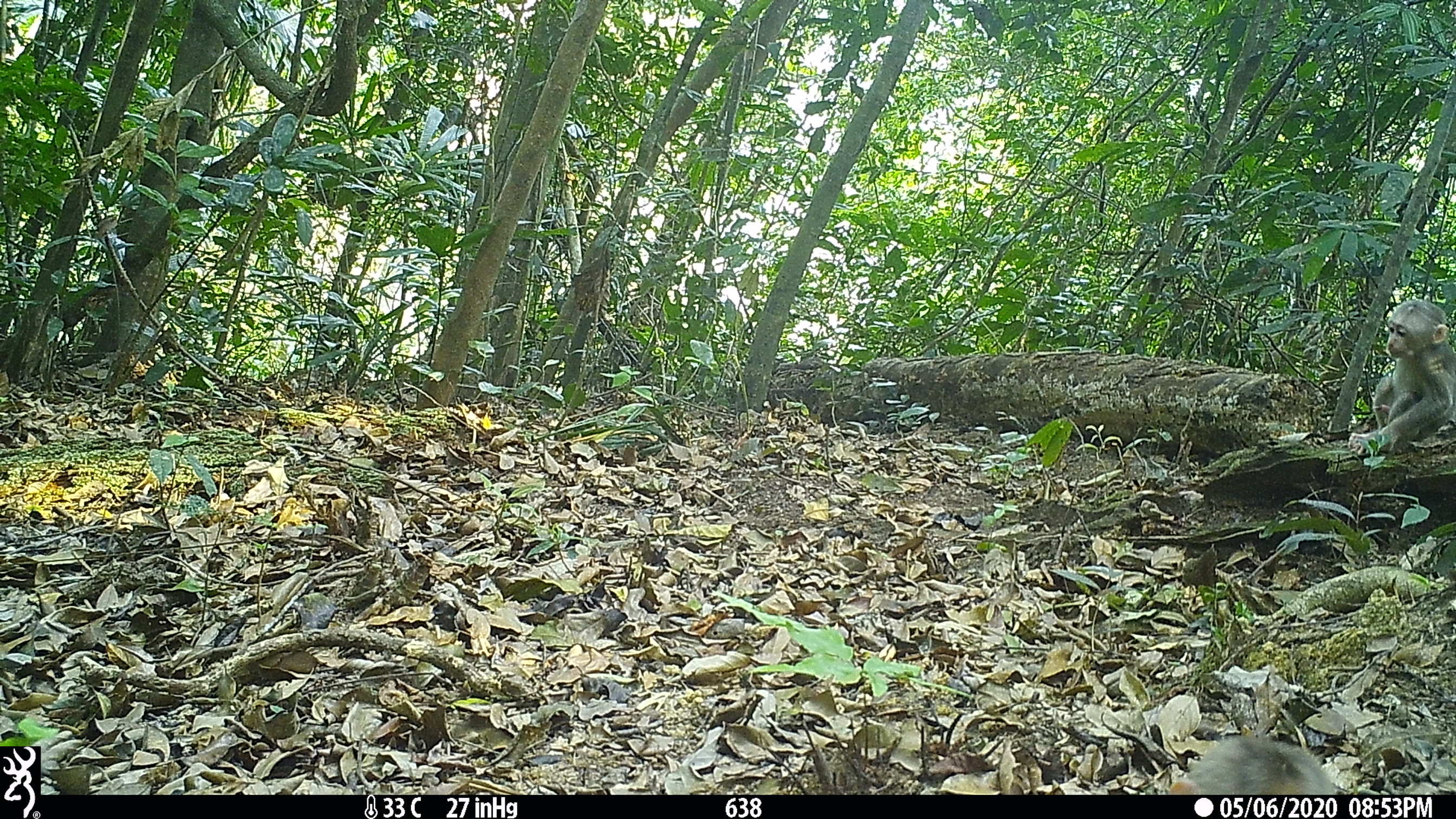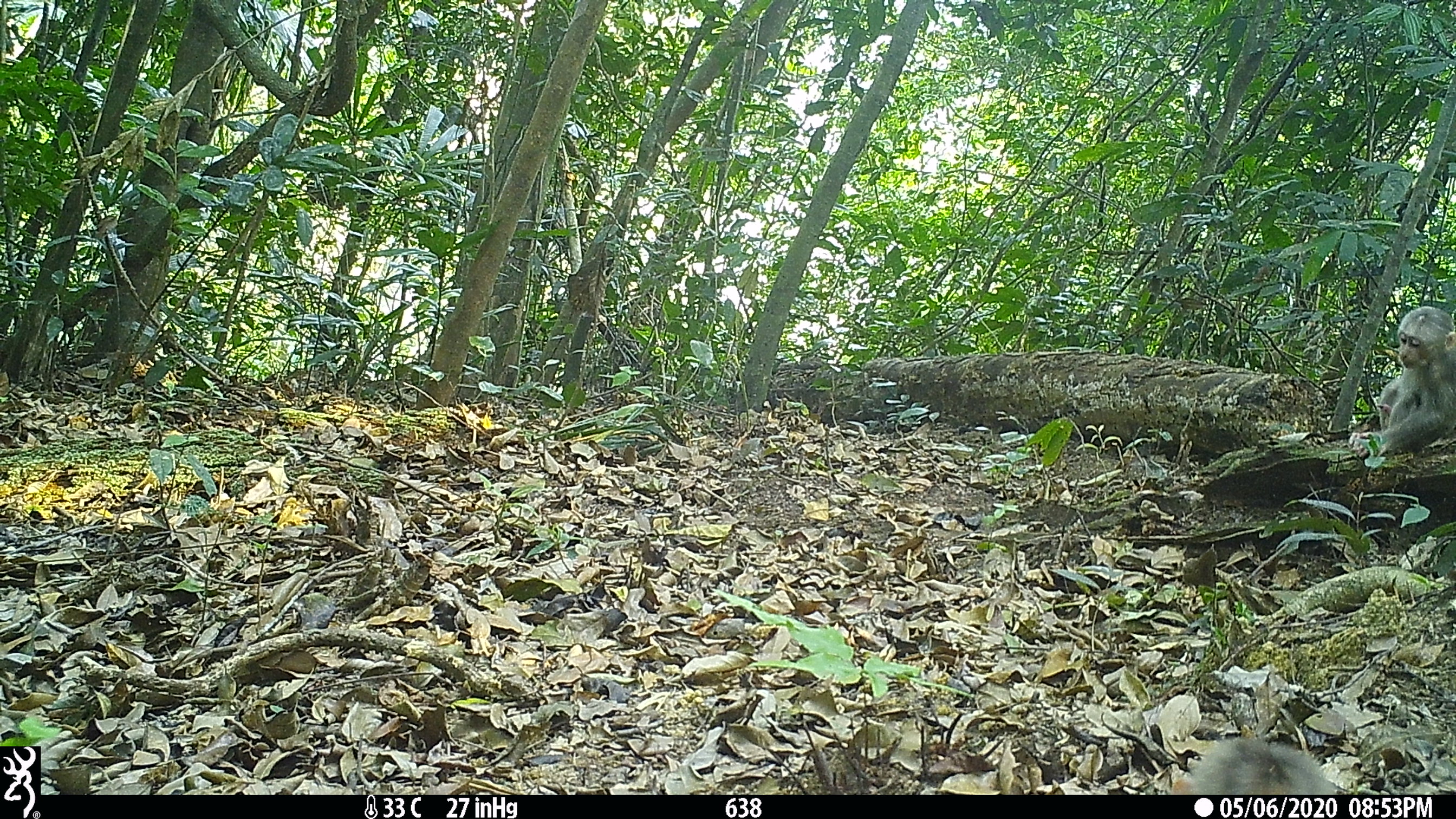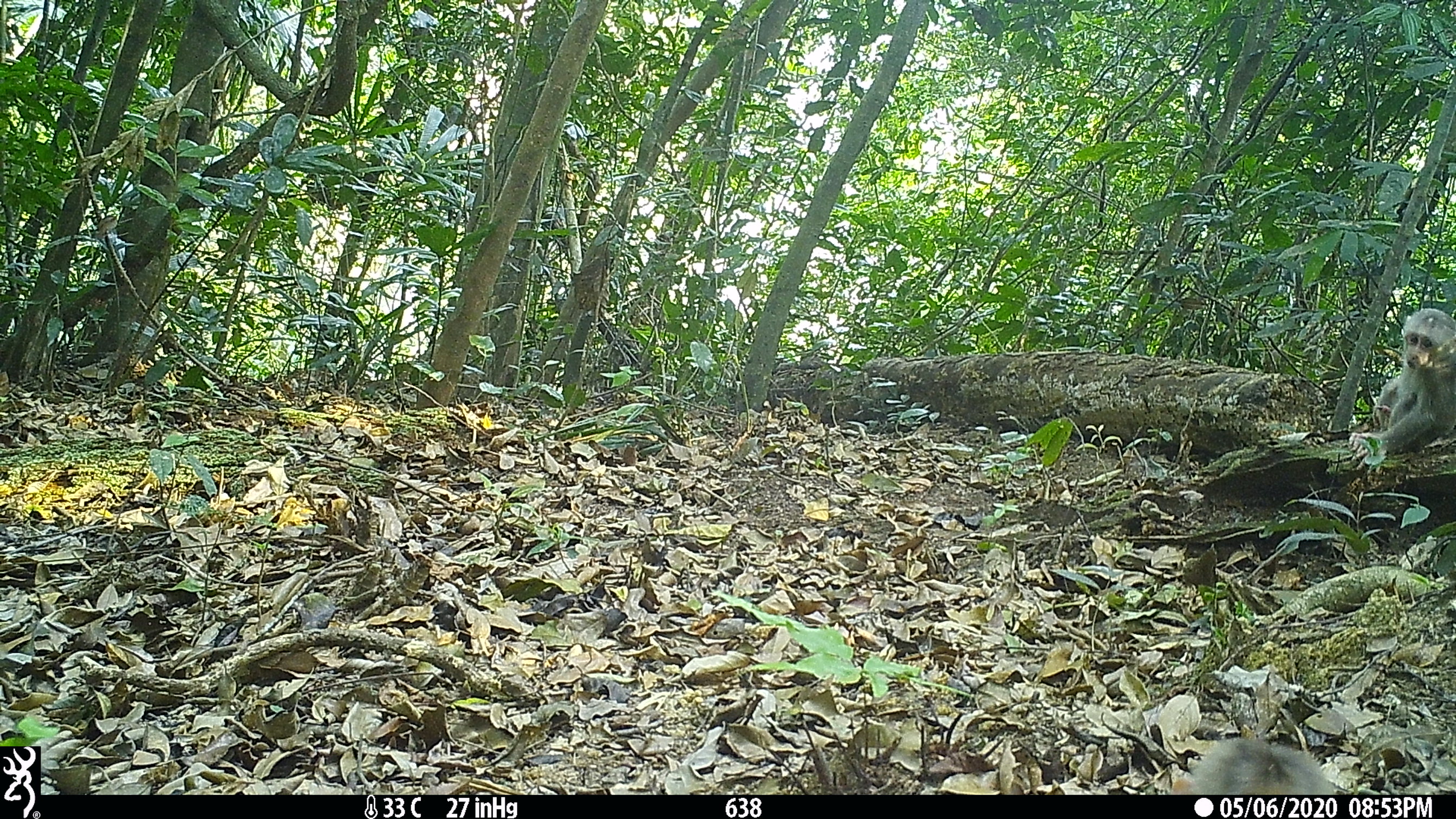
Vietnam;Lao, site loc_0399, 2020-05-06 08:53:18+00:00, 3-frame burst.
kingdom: Animalia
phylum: Chordata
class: Mammalia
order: Primates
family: Cercopithecidae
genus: Macaca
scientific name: Macaca arctoides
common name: stump-tailed macaque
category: stump tailed macaque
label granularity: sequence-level